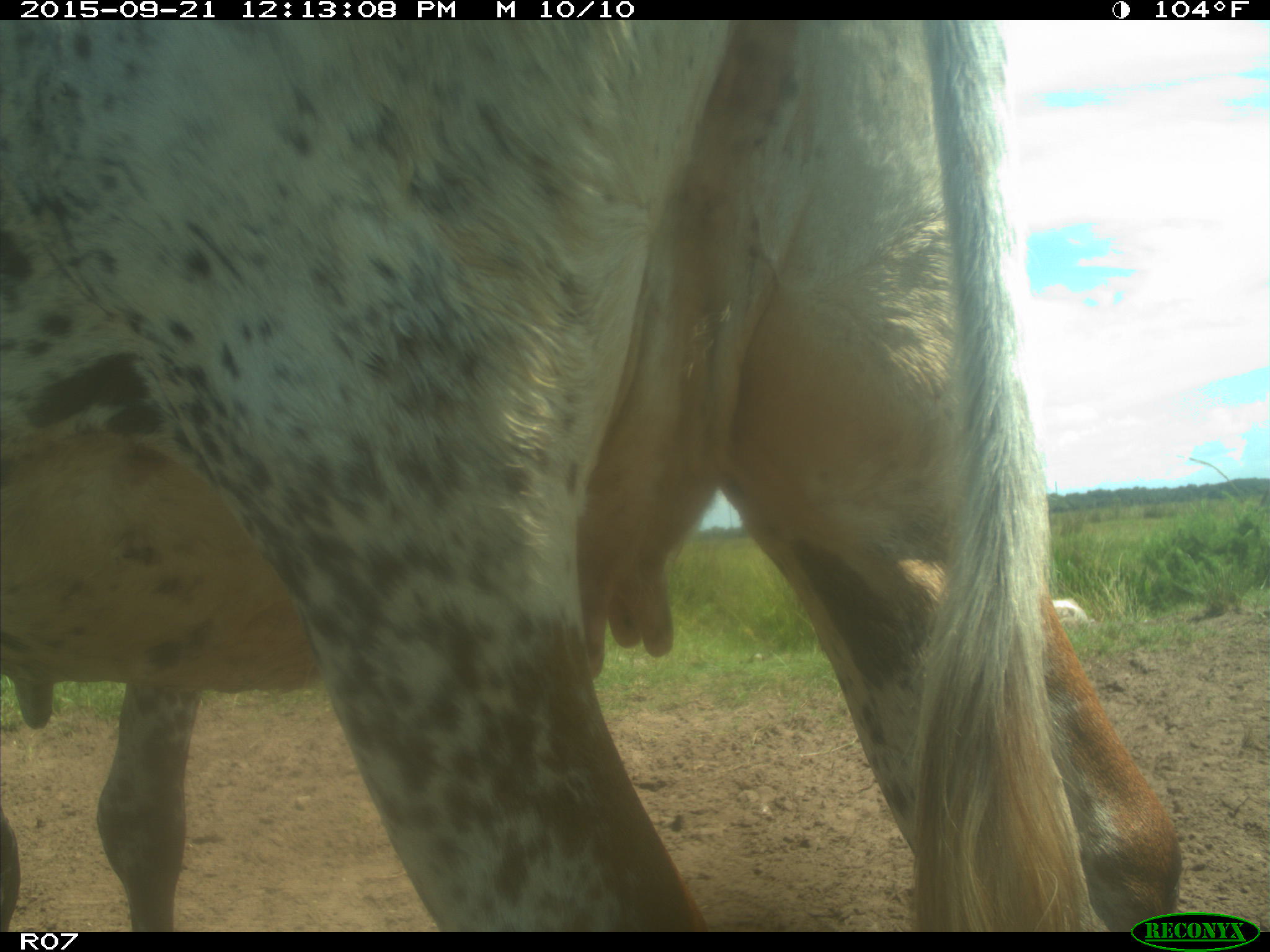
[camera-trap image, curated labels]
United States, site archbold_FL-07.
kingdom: Animalia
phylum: Chordata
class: Mammalia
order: Artiodactyla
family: Bovidae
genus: Bos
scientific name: Bos taurus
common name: domestic cow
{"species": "Bos taurus (domestic cow)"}